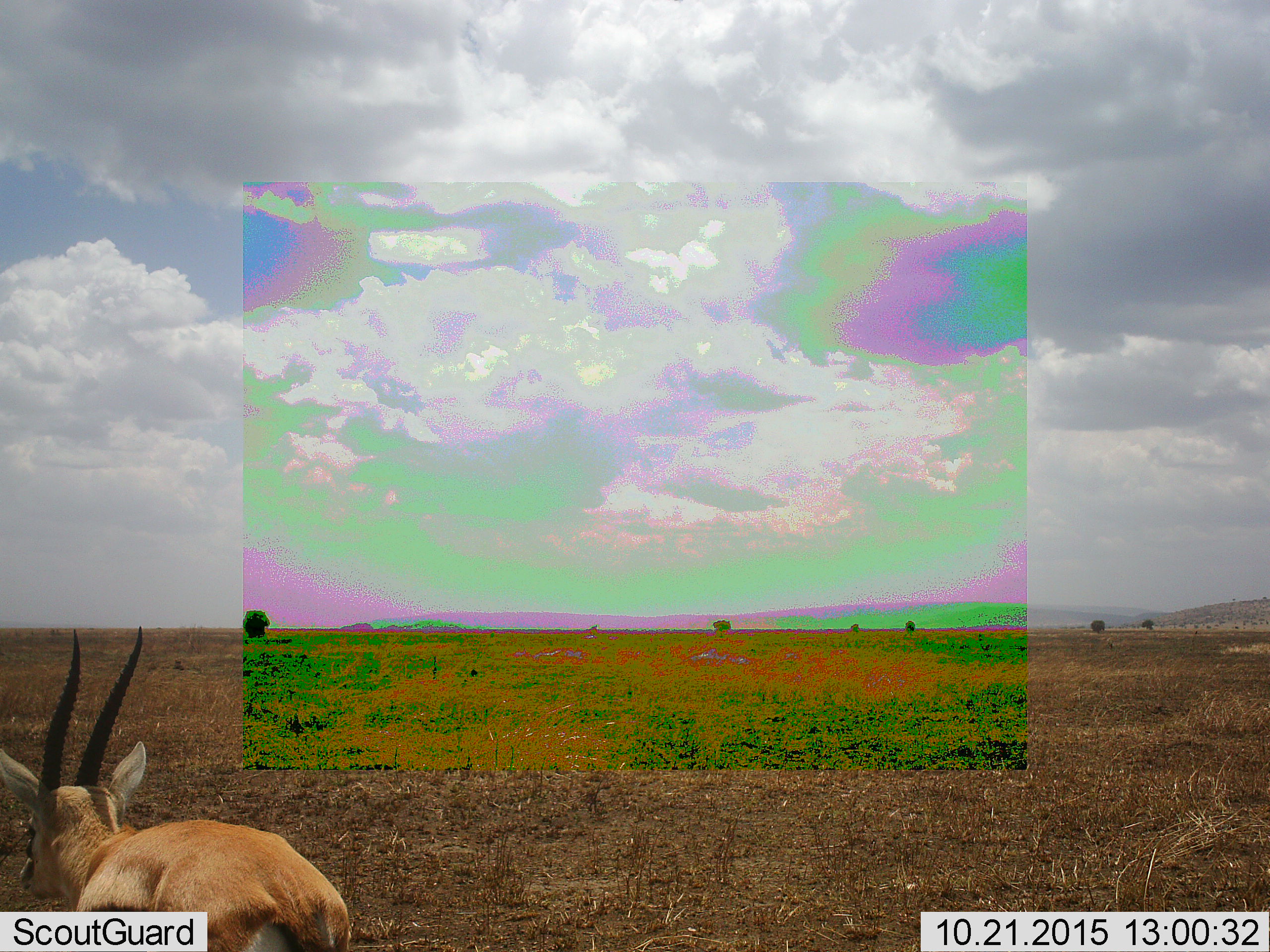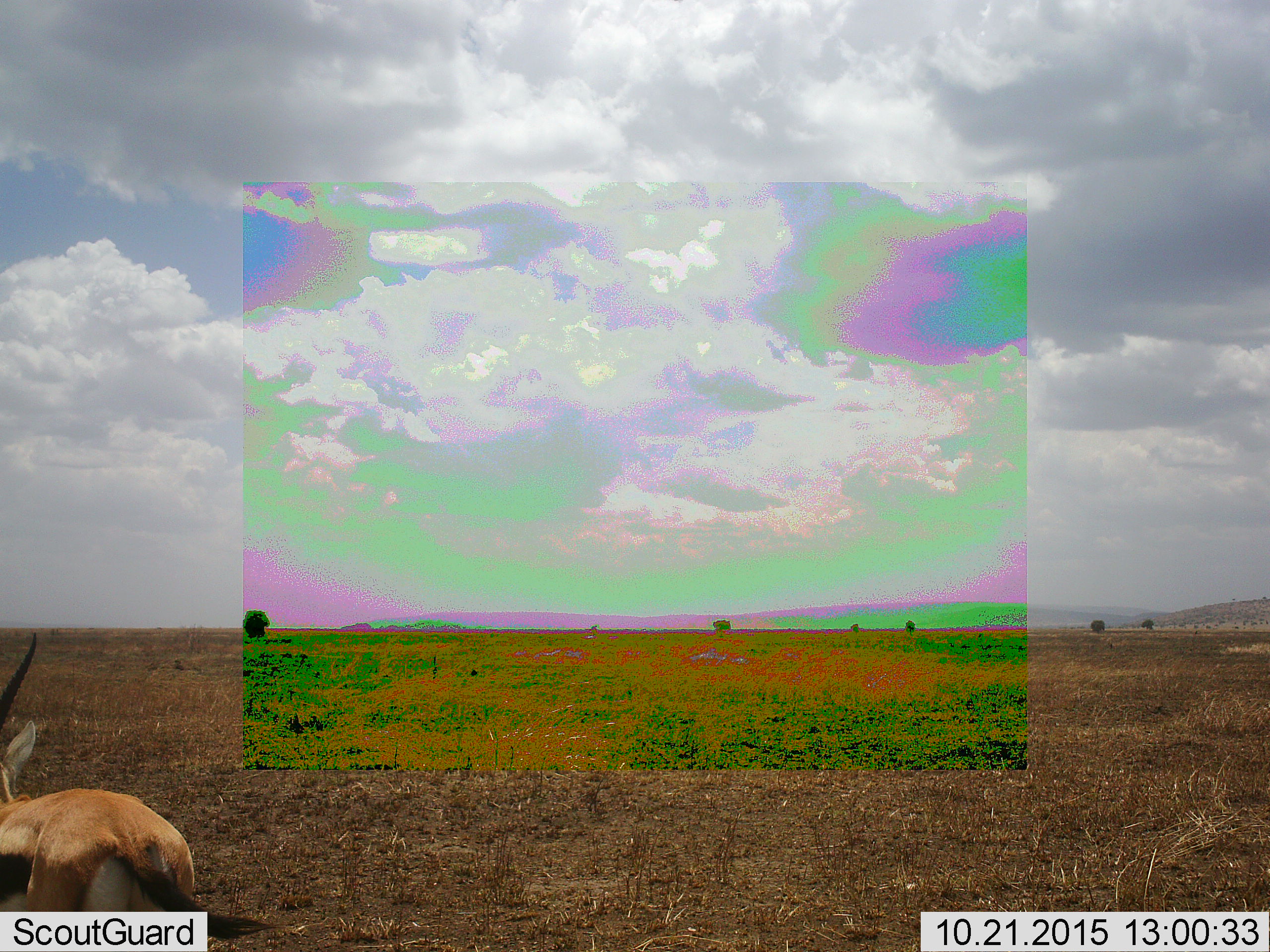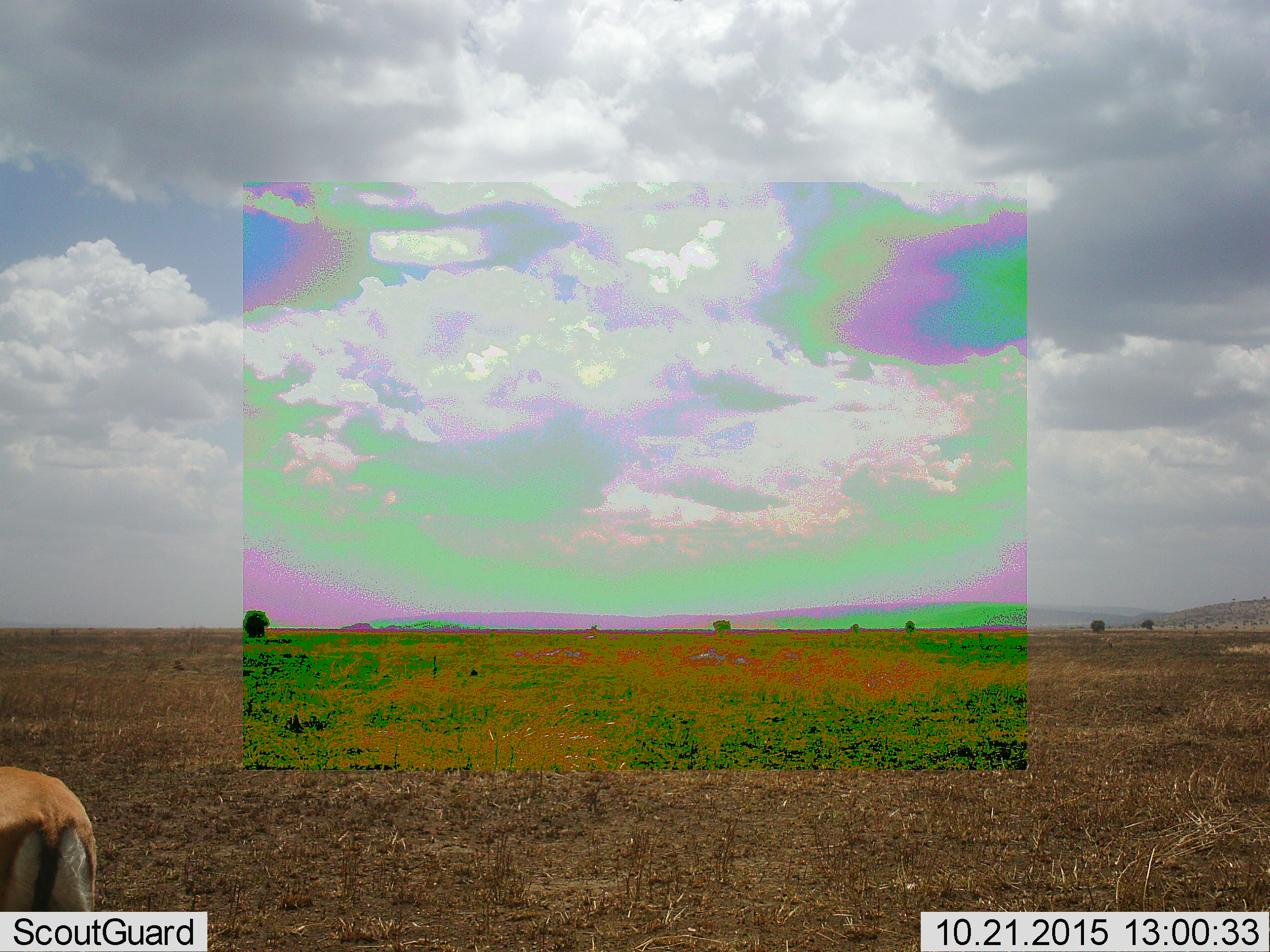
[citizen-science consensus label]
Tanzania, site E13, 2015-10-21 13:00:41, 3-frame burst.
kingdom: Animalia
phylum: Chordata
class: Mammalia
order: Artiodactyla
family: Bovidae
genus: Eudorcas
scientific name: Eudorcas thomsonii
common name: thomson's gazelle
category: gazellethomsons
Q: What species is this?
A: Gazellethomsons (thomson's gazelle) (Eudorcas thomsonii).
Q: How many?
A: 1.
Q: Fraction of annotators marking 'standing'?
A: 0%.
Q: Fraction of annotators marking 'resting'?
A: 0%.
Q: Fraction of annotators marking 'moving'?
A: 100%.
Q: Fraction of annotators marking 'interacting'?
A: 0%.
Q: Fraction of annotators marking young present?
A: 0%.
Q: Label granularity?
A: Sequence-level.